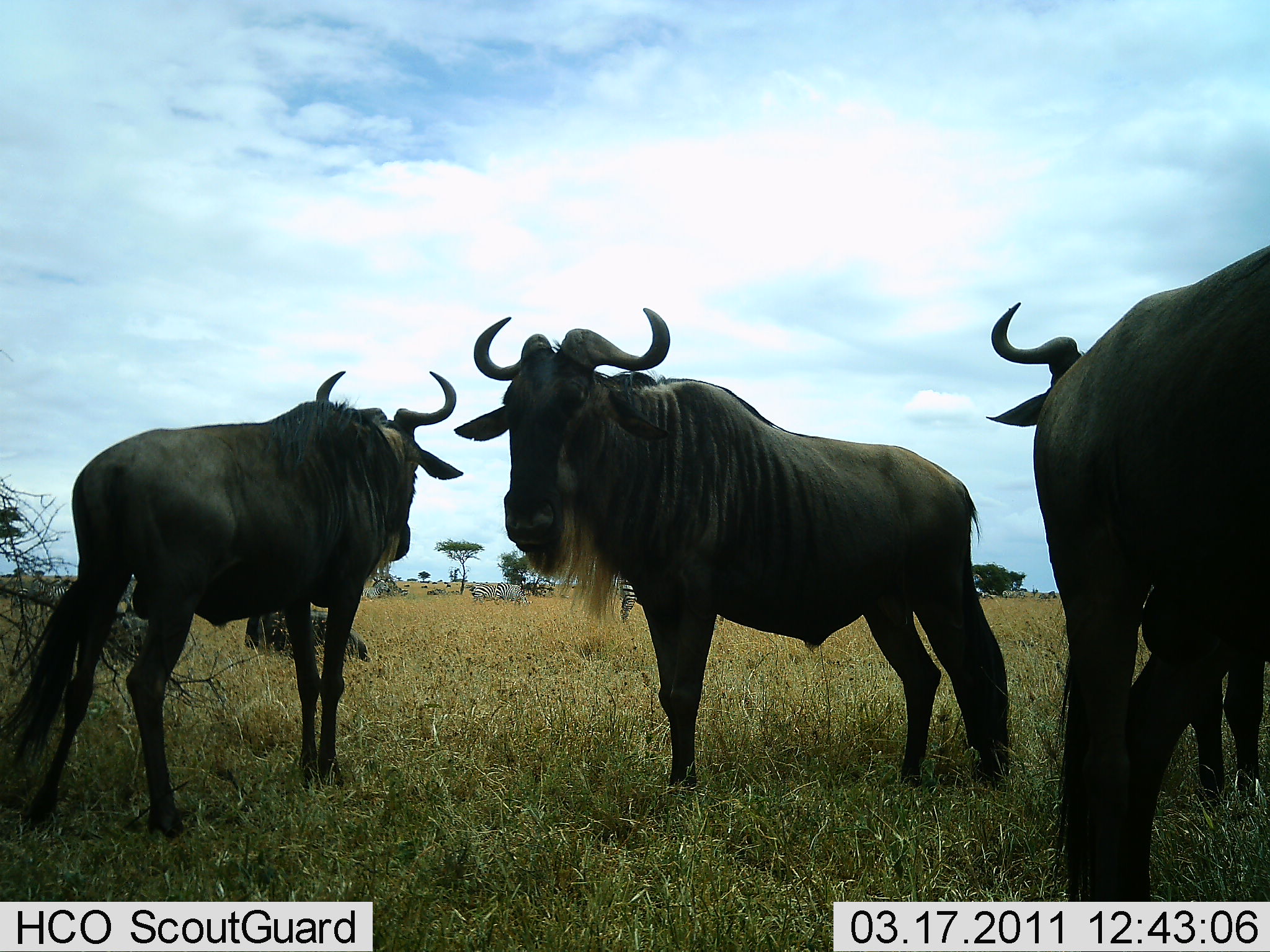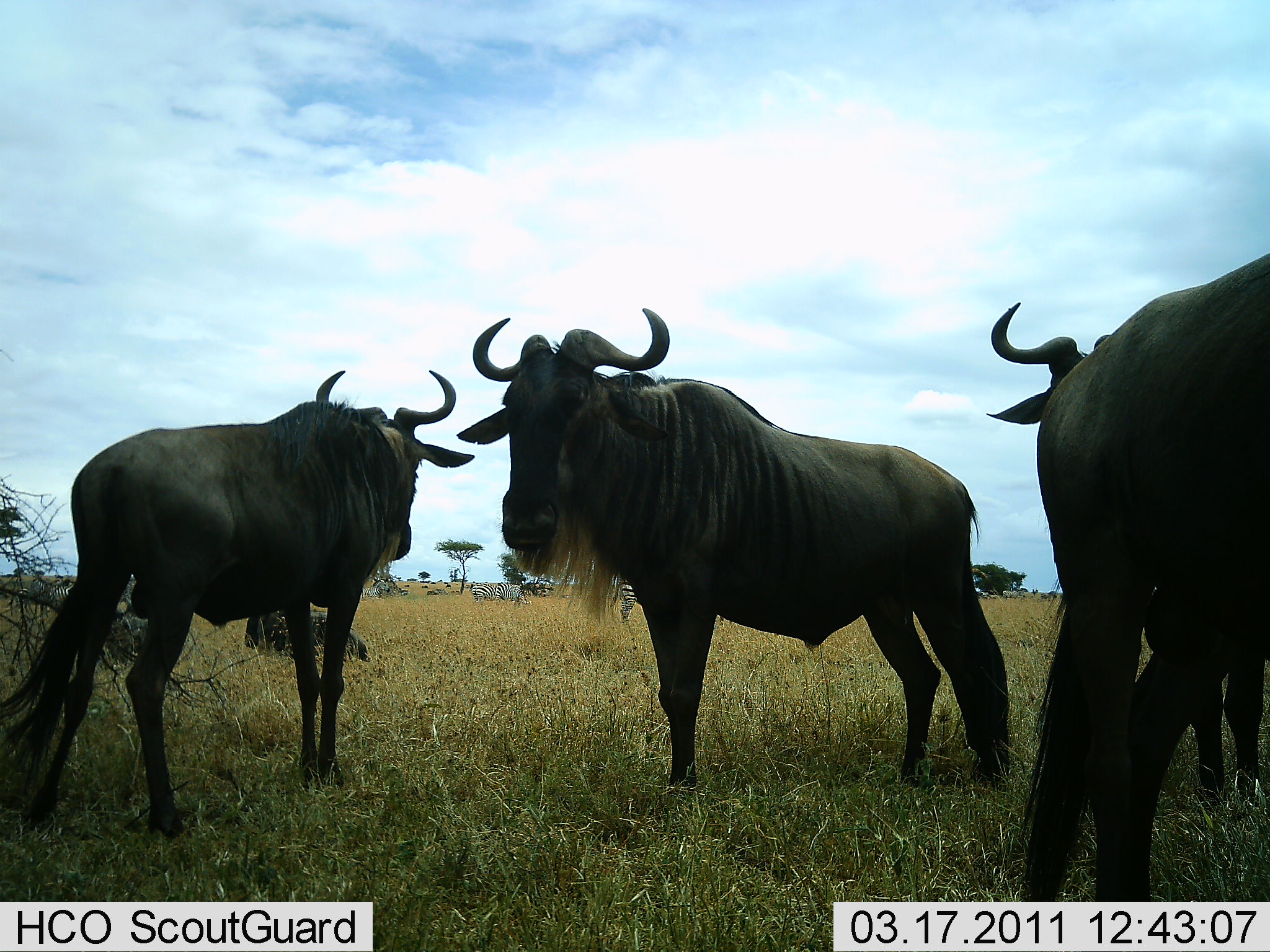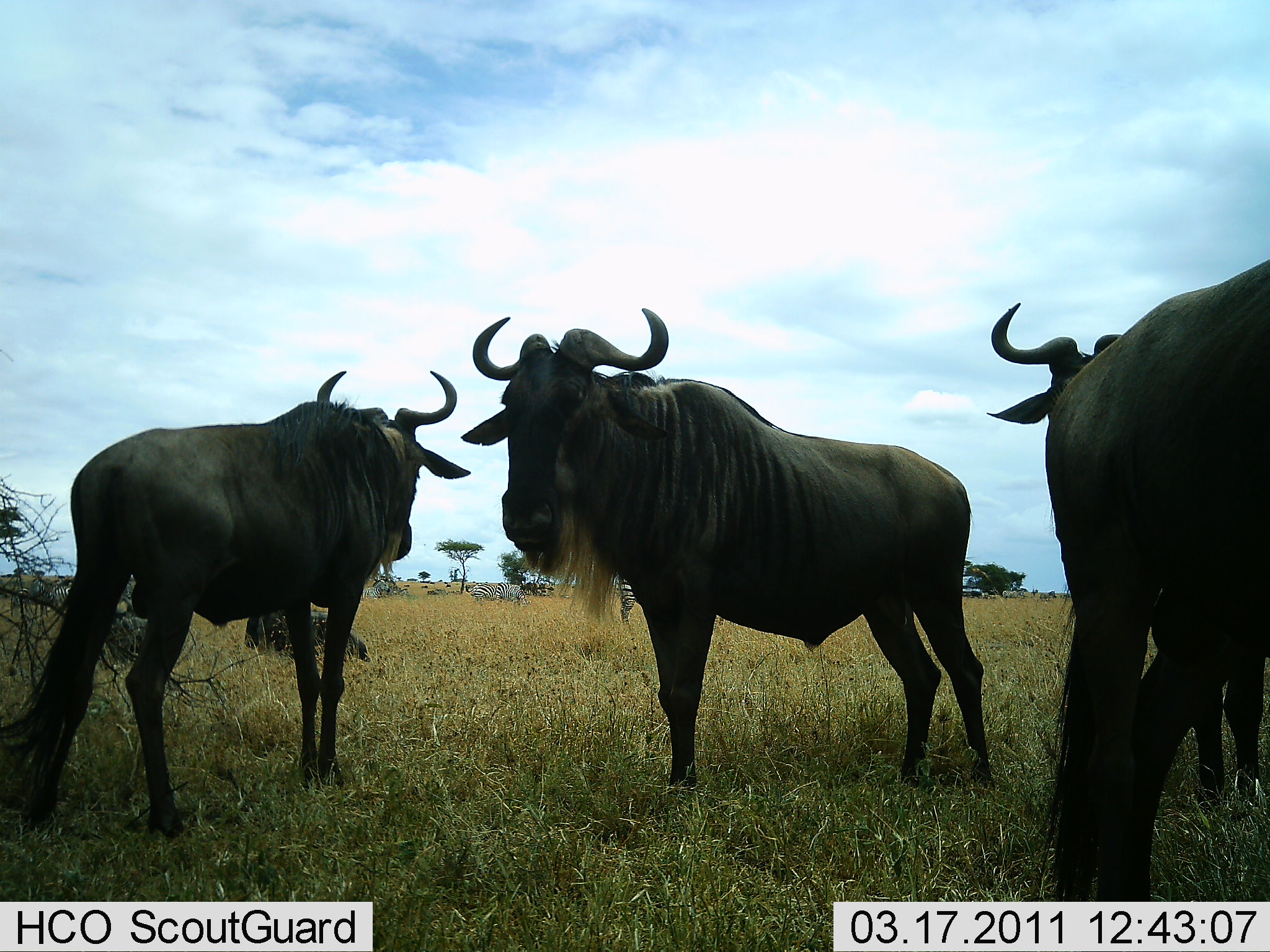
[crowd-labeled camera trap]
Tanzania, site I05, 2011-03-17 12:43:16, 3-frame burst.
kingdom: Animalia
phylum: Chordata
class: Mammalia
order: Artiodactyla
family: Bovidae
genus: Connochaetes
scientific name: Connochaetes taurinus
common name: blue wildebeest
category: wildebeest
Wildebeest (blue wildebeest) (Connochaetes taurinus), count 4. Behavior (volunteer vote fractions): standing 91%, resting 18%, moving 9%, interacting 9%. Young present (vote fraction): 0%. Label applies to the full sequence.